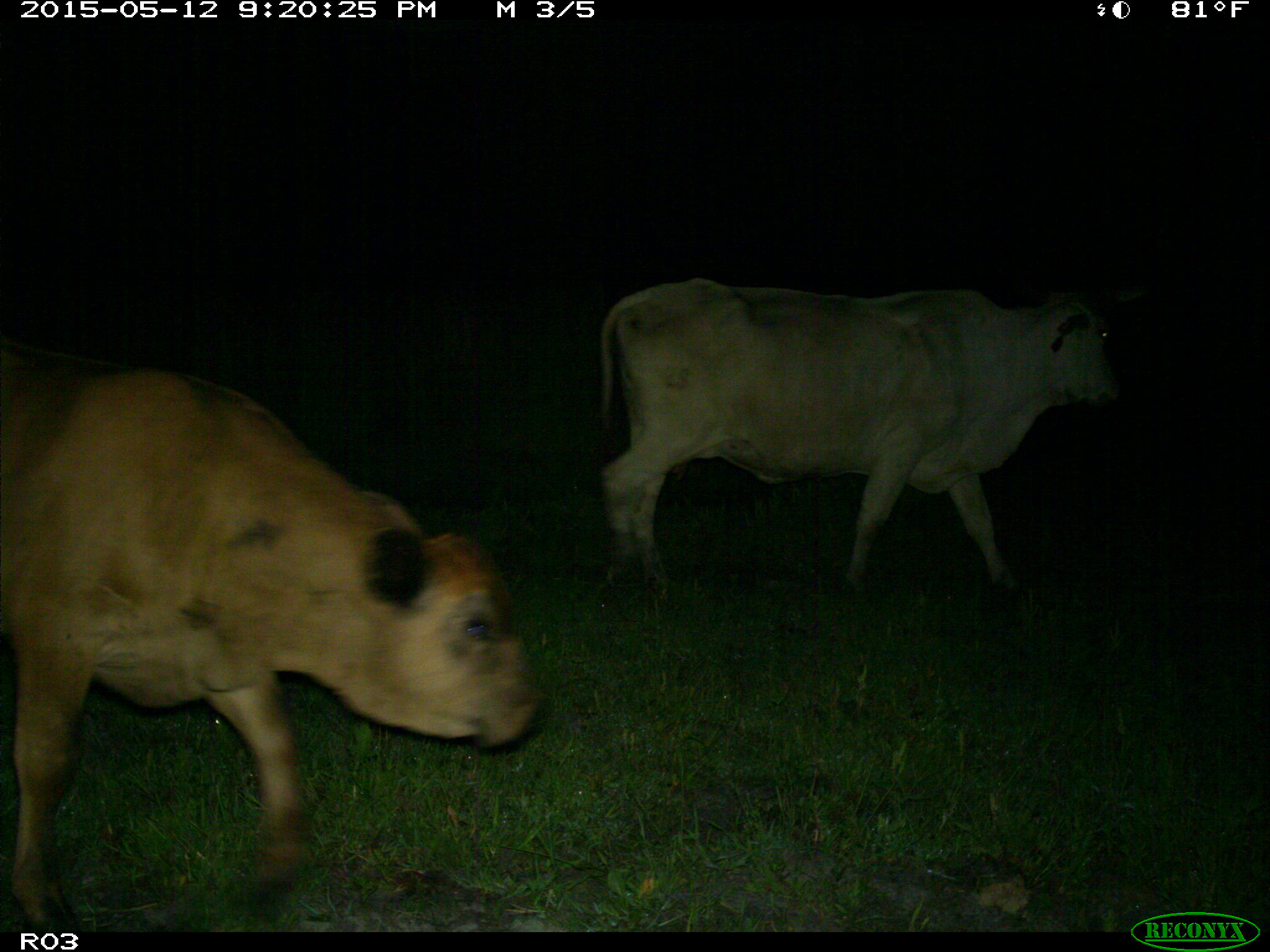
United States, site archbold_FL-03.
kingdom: Animalia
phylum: Chordata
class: Mammalia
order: Artiodactyla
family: Bovidae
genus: Bos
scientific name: Bos taurus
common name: domestic cow